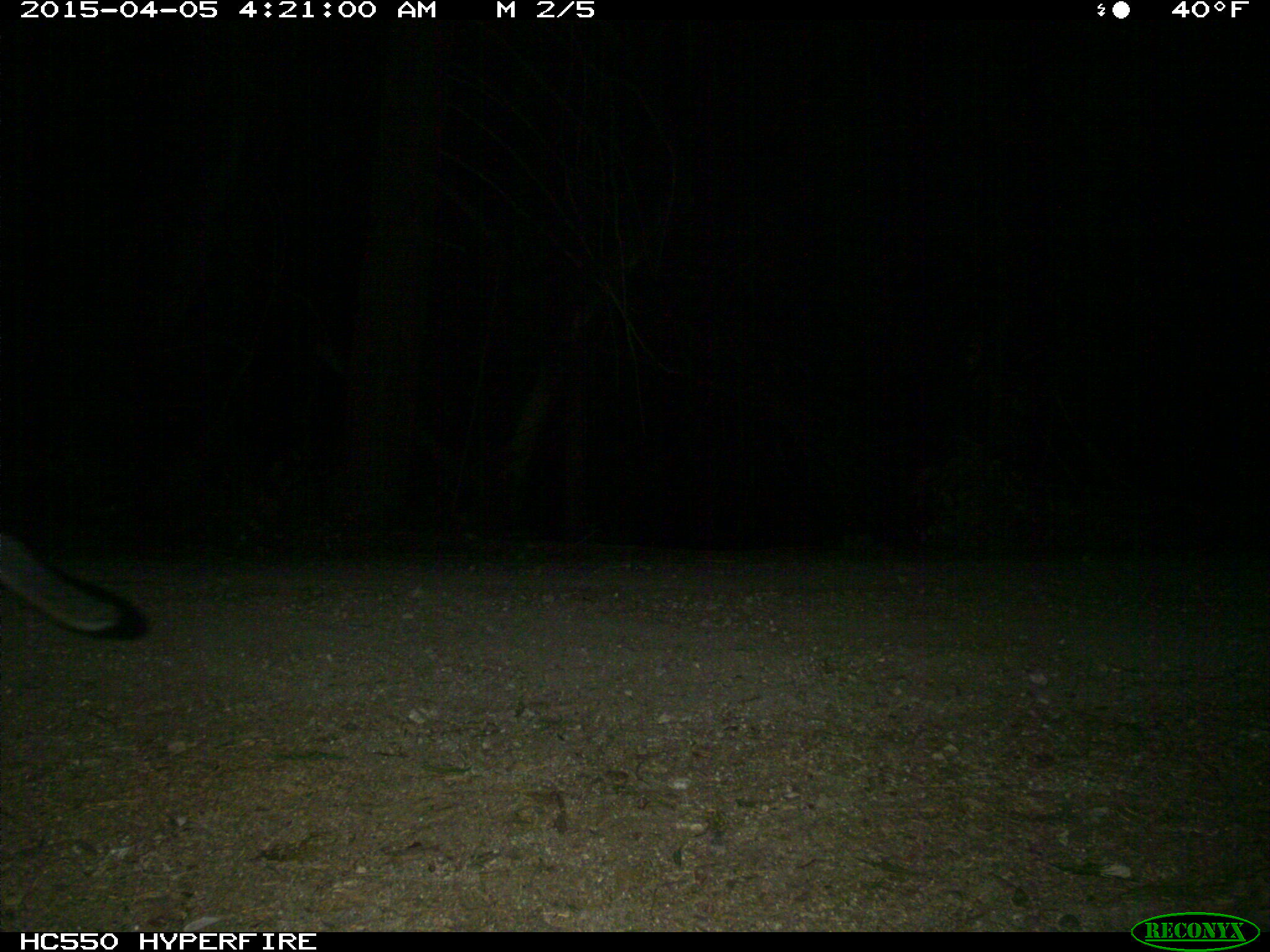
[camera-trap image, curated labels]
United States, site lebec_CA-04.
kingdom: Animalia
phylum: Chordata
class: Mammalia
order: Carnivora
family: Canidae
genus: Urocyon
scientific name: Urocyon cinereoargenteus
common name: gray fox